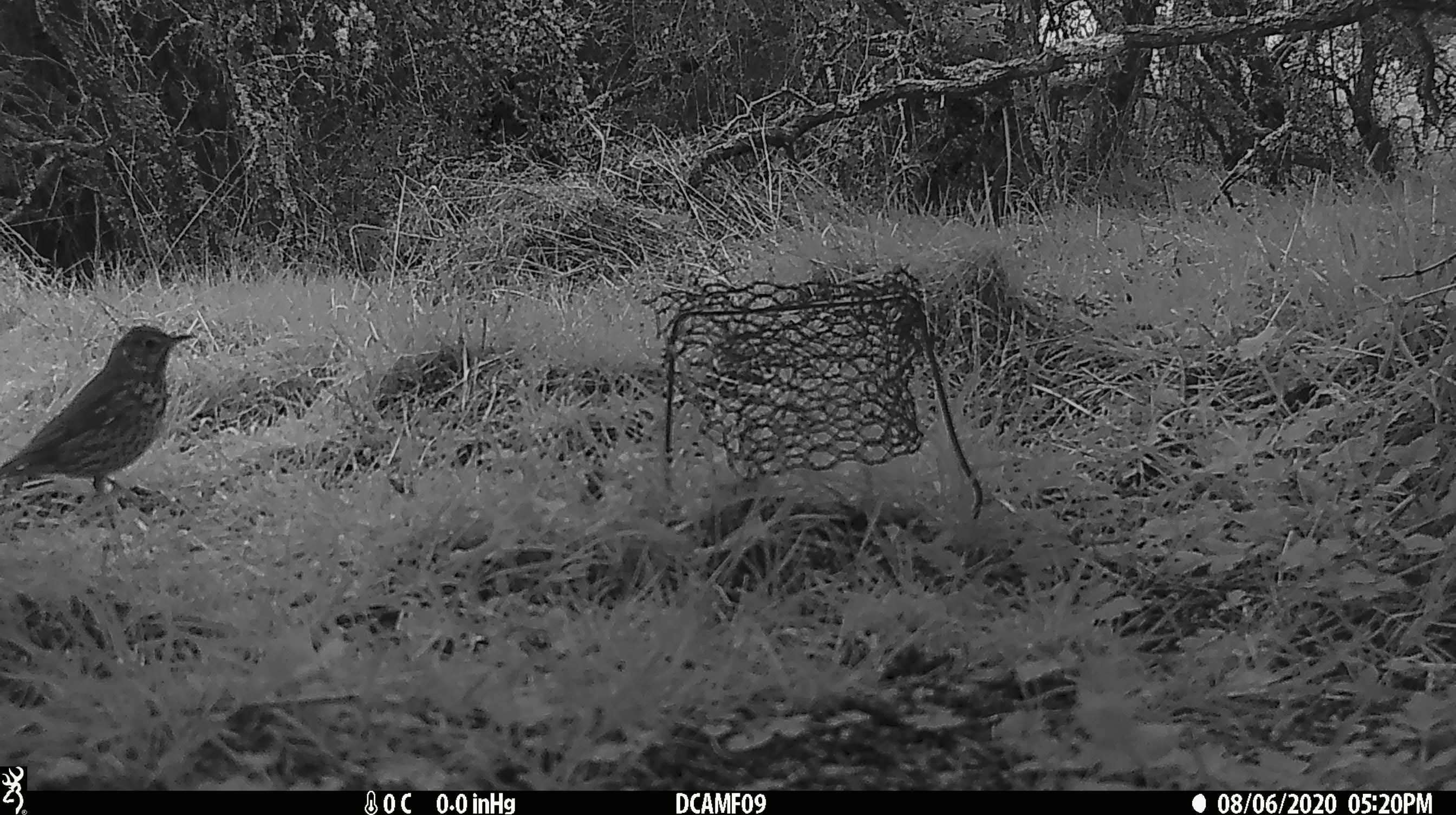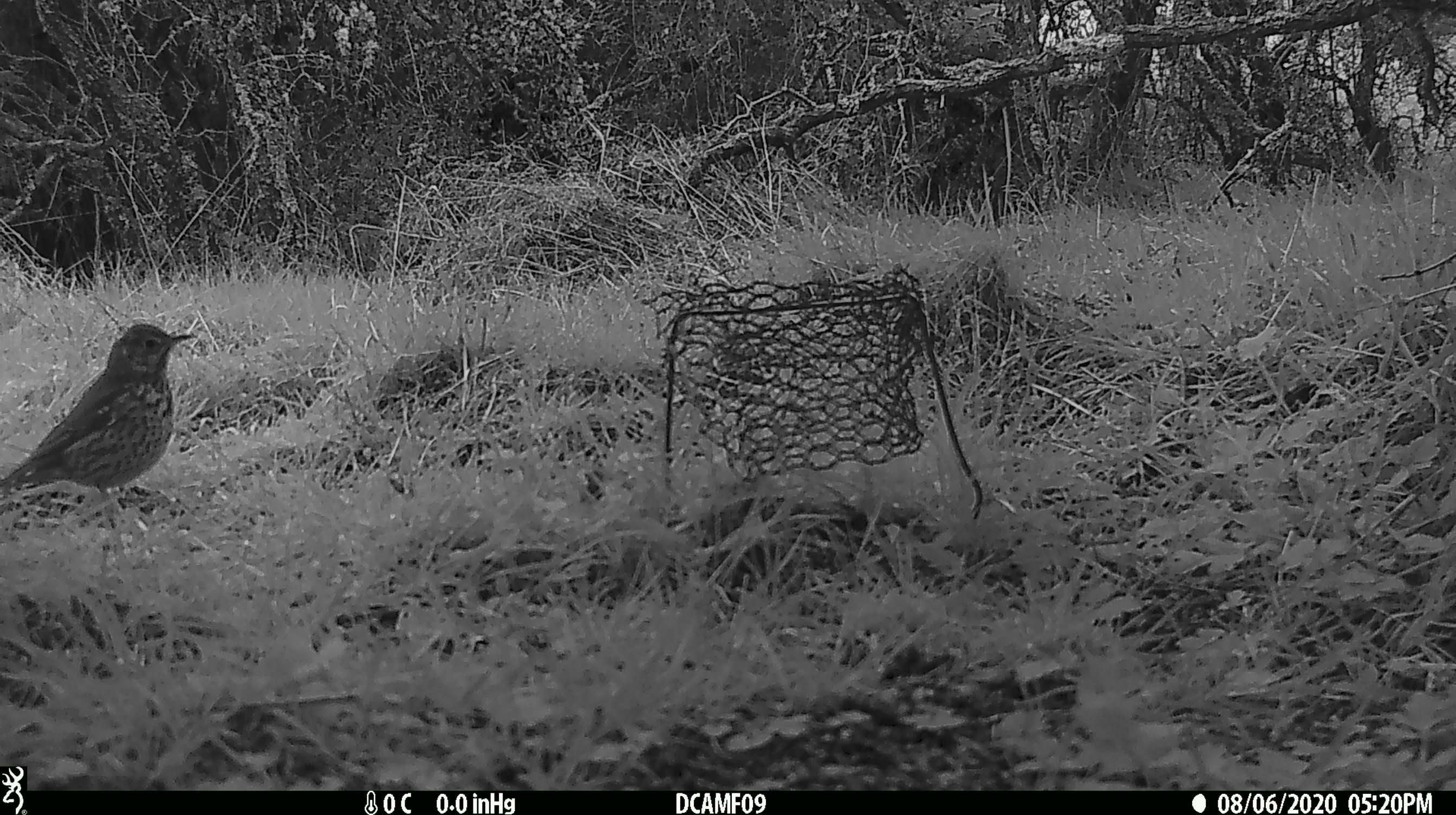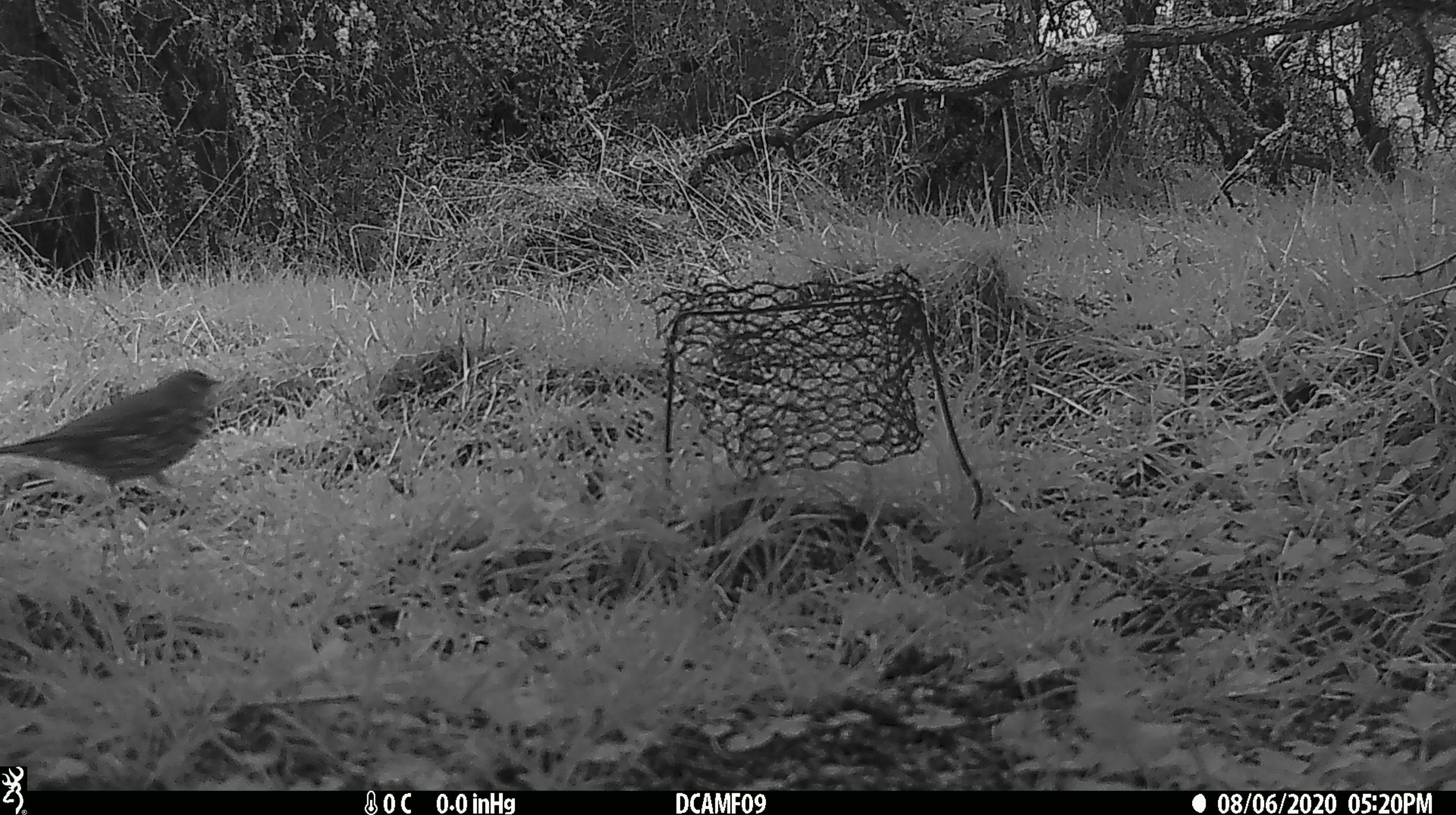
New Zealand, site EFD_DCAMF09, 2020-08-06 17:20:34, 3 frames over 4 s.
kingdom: Animalia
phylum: Chordata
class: Aves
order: Passeriformes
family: Turdidae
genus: Turdus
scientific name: Turdus philomelos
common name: song thrush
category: thrush